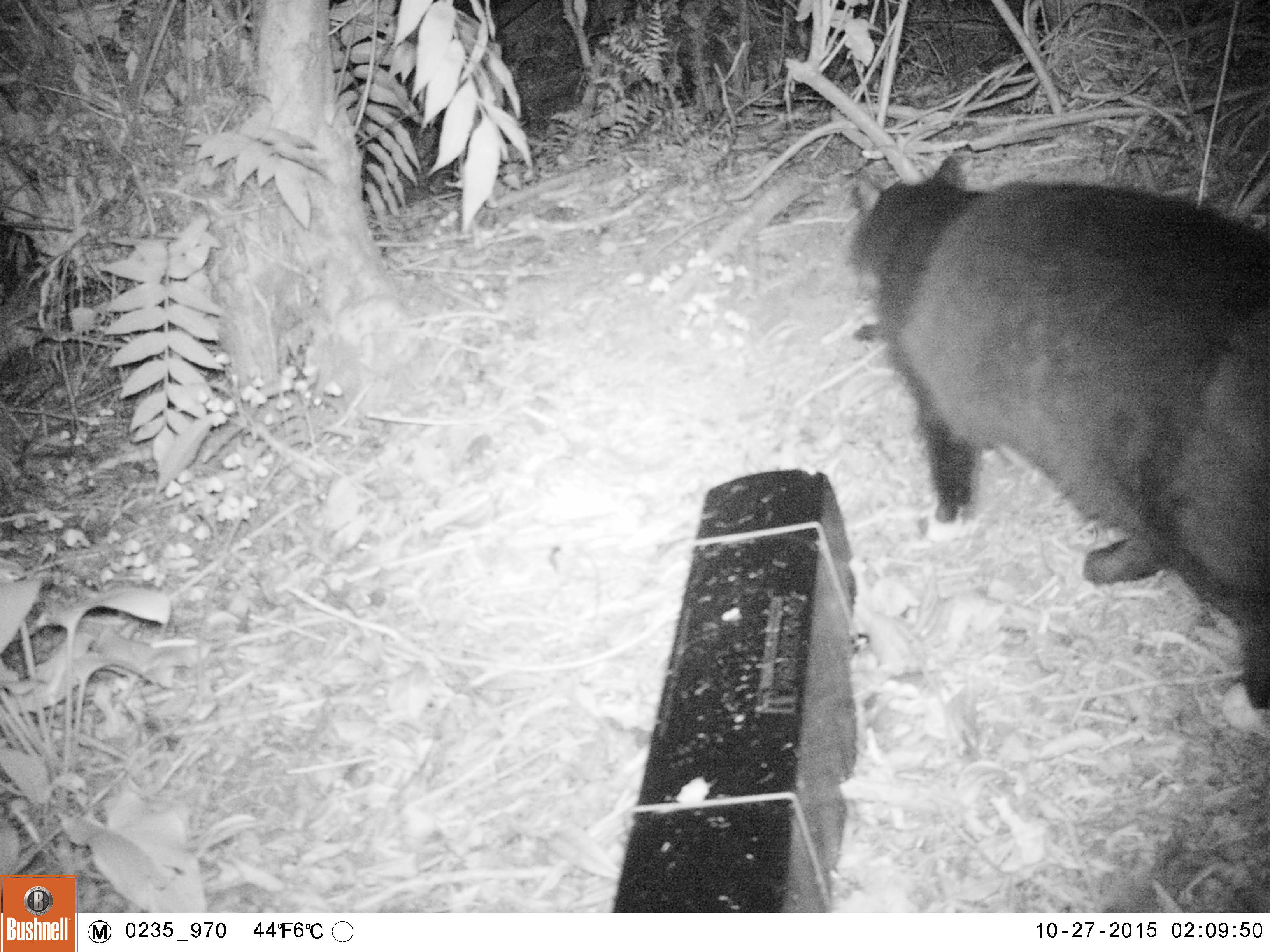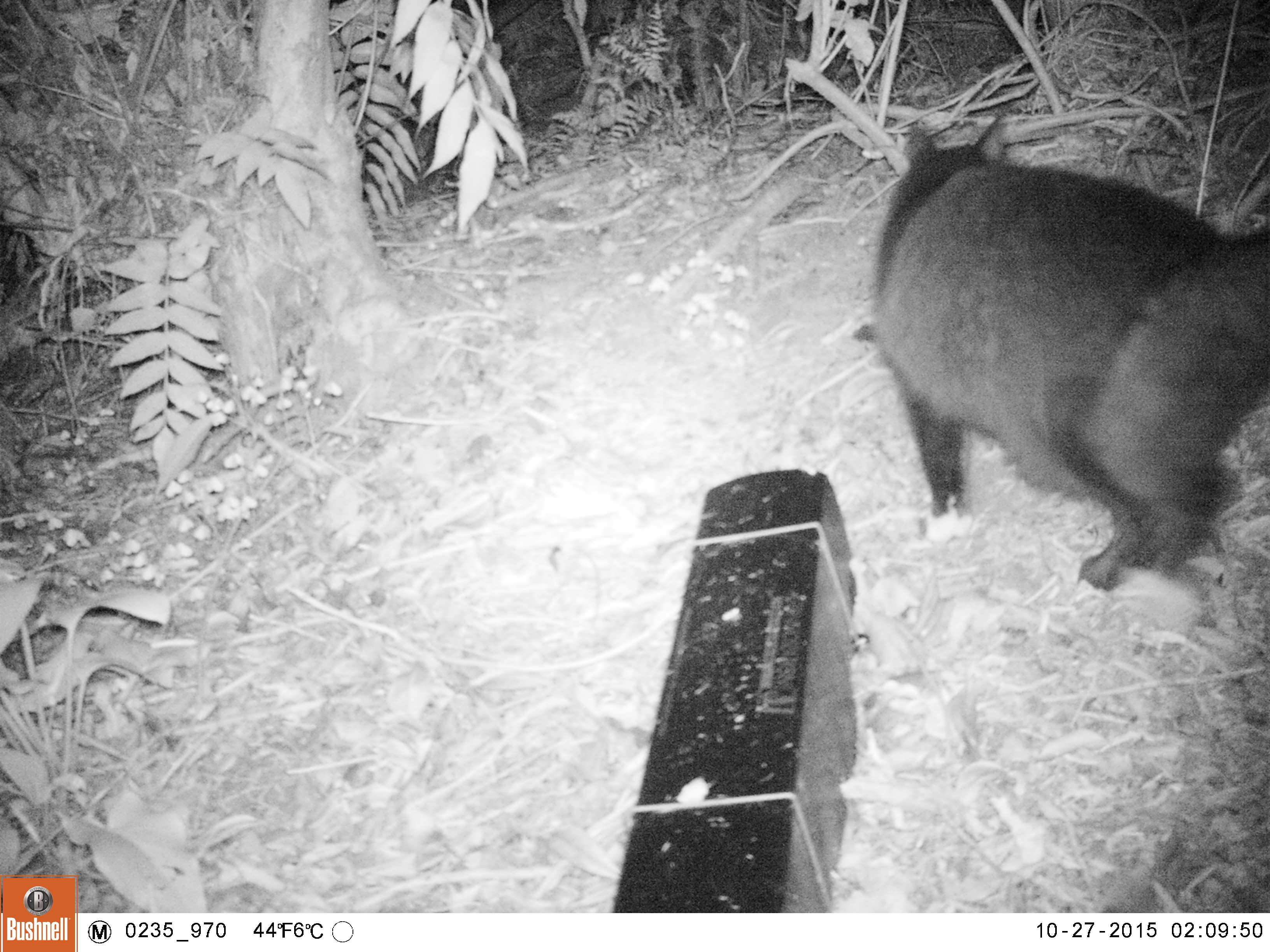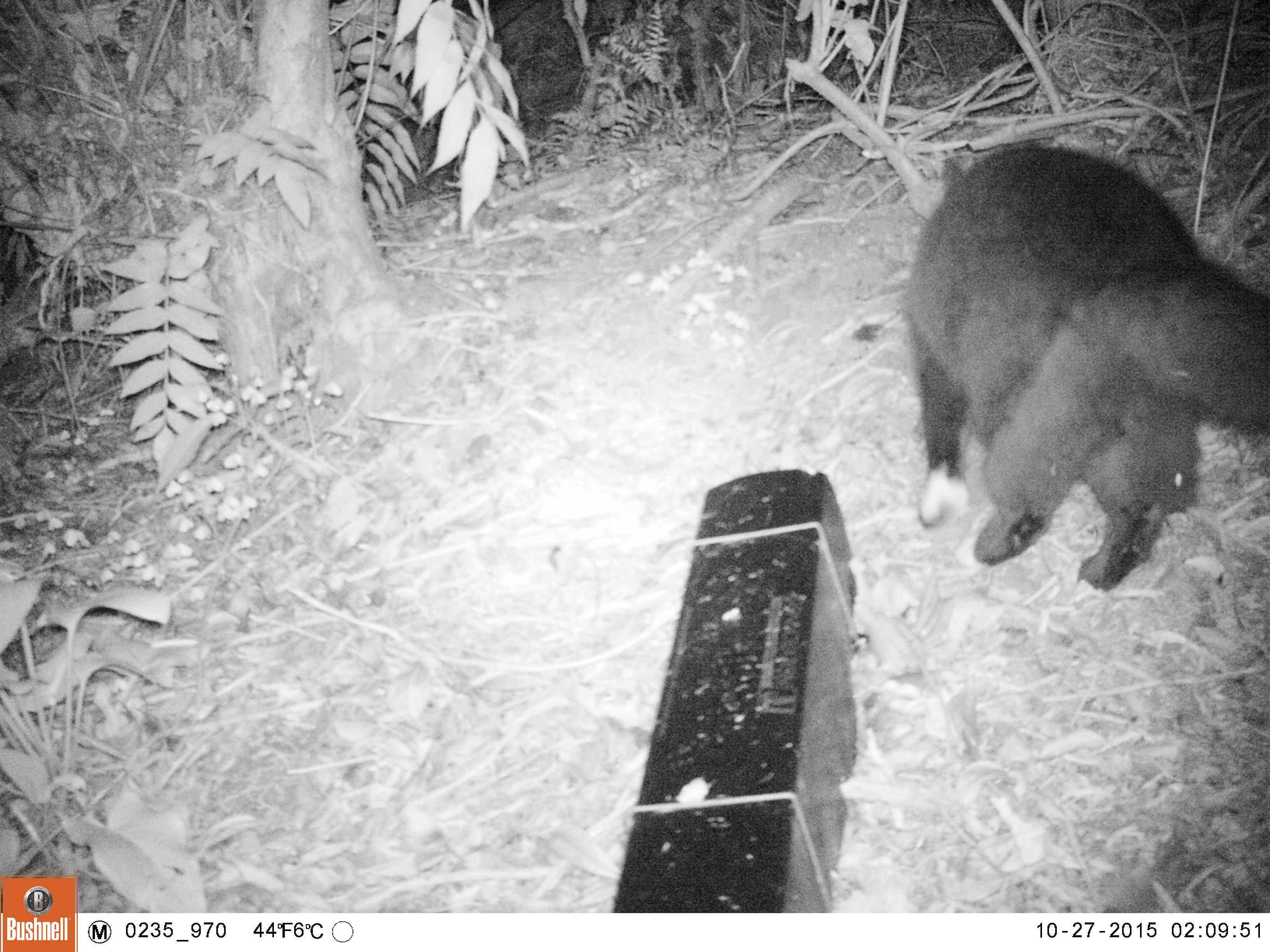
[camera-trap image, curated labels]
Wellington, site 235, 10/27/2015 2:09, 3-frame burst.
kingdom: Animalia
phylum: Chordata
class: Mammalia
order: Carnivora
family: Felidae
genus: Felis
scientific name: Felis catus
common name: cat